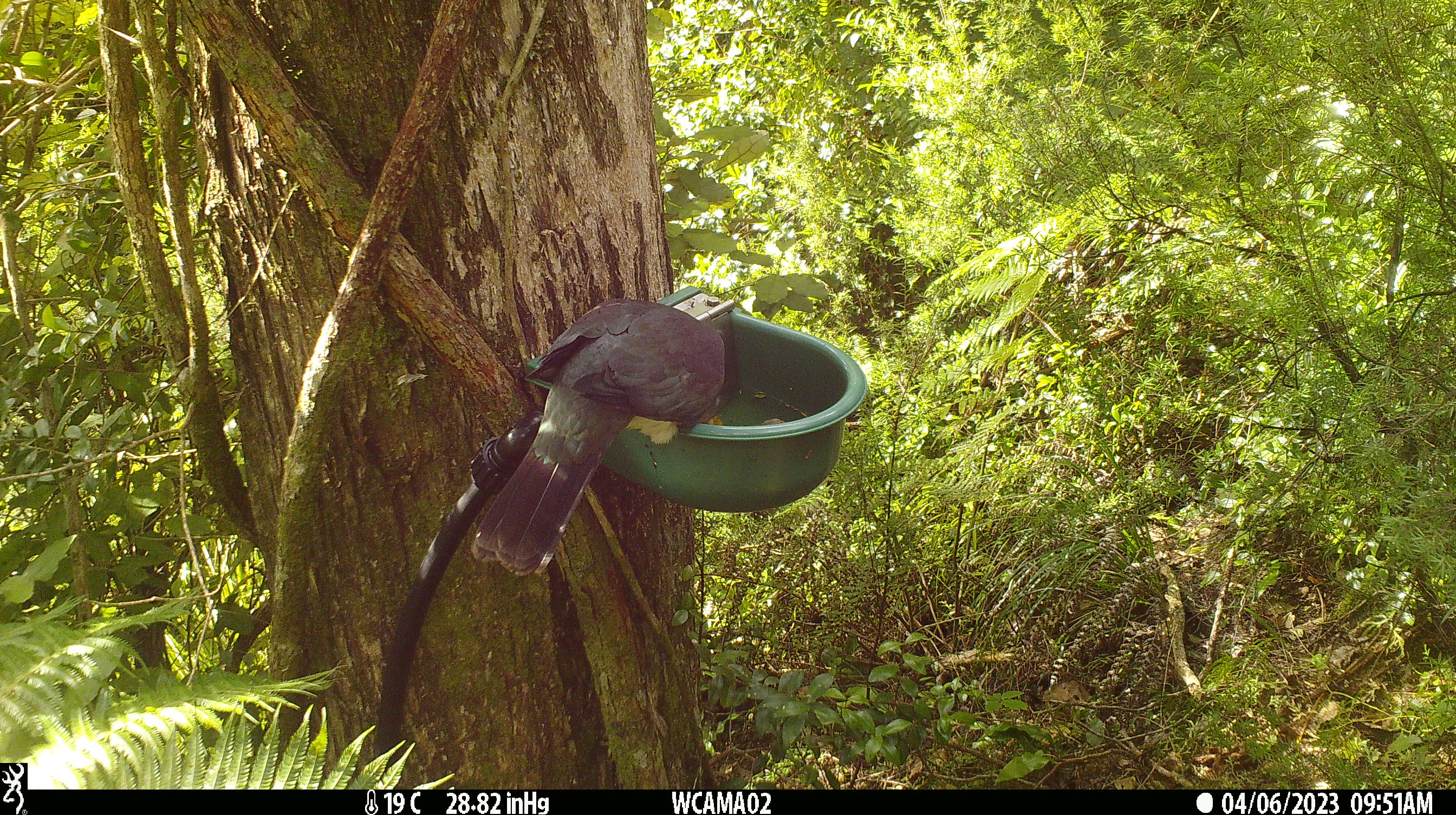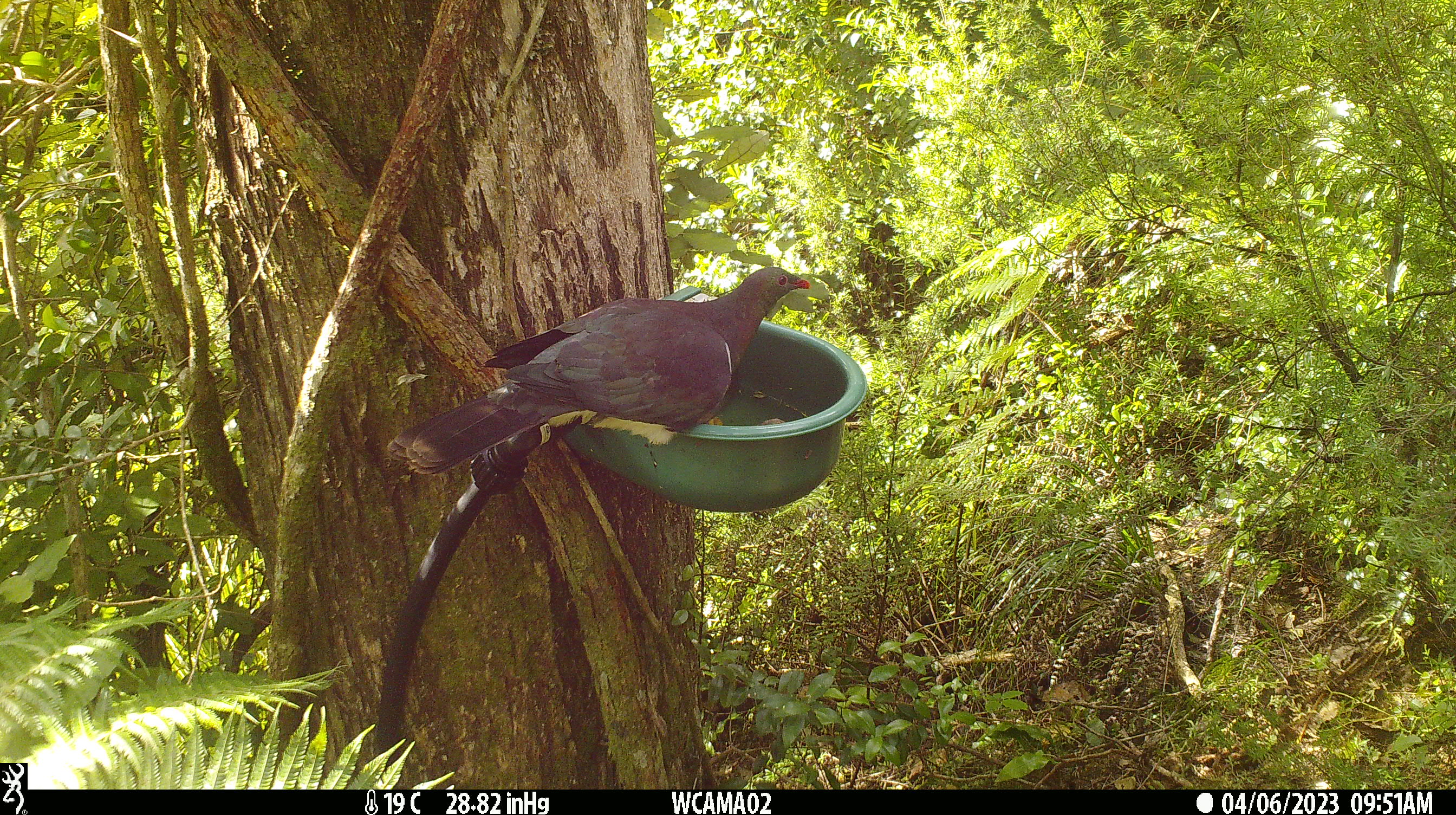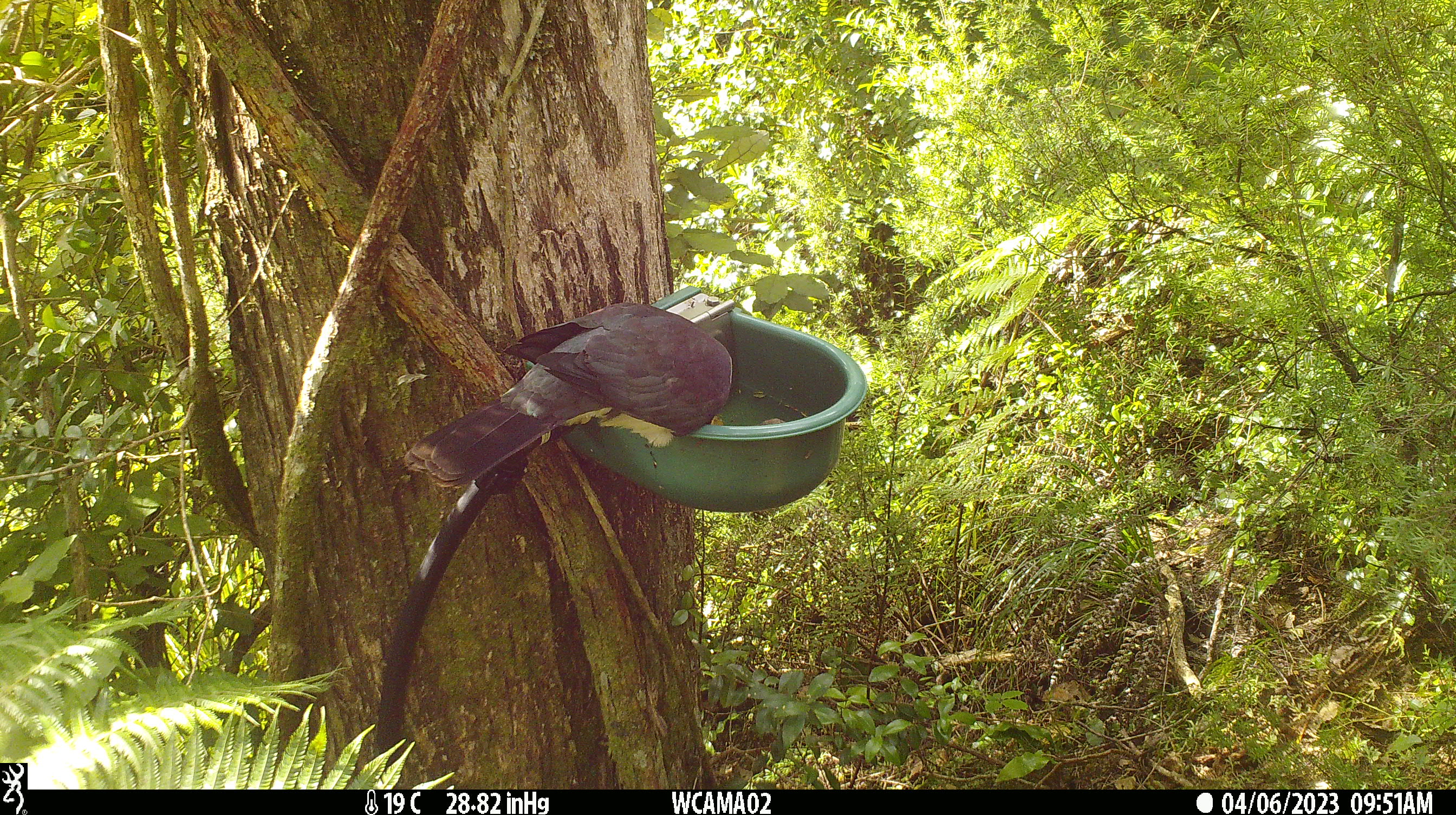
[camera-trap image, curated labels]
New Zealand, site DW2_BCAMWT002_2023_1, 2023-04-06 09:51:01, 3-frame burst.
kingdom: Animalia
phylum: Chordata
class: Aves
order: Columbiformes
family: Columbidae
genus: Hemiphaga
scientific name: Hemiphaga novaeseelandiae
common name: new zealand pigeon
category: kereru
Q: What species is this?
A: Kereru (new zealand pigeon) (Hemiphaga novaeseelandiae).